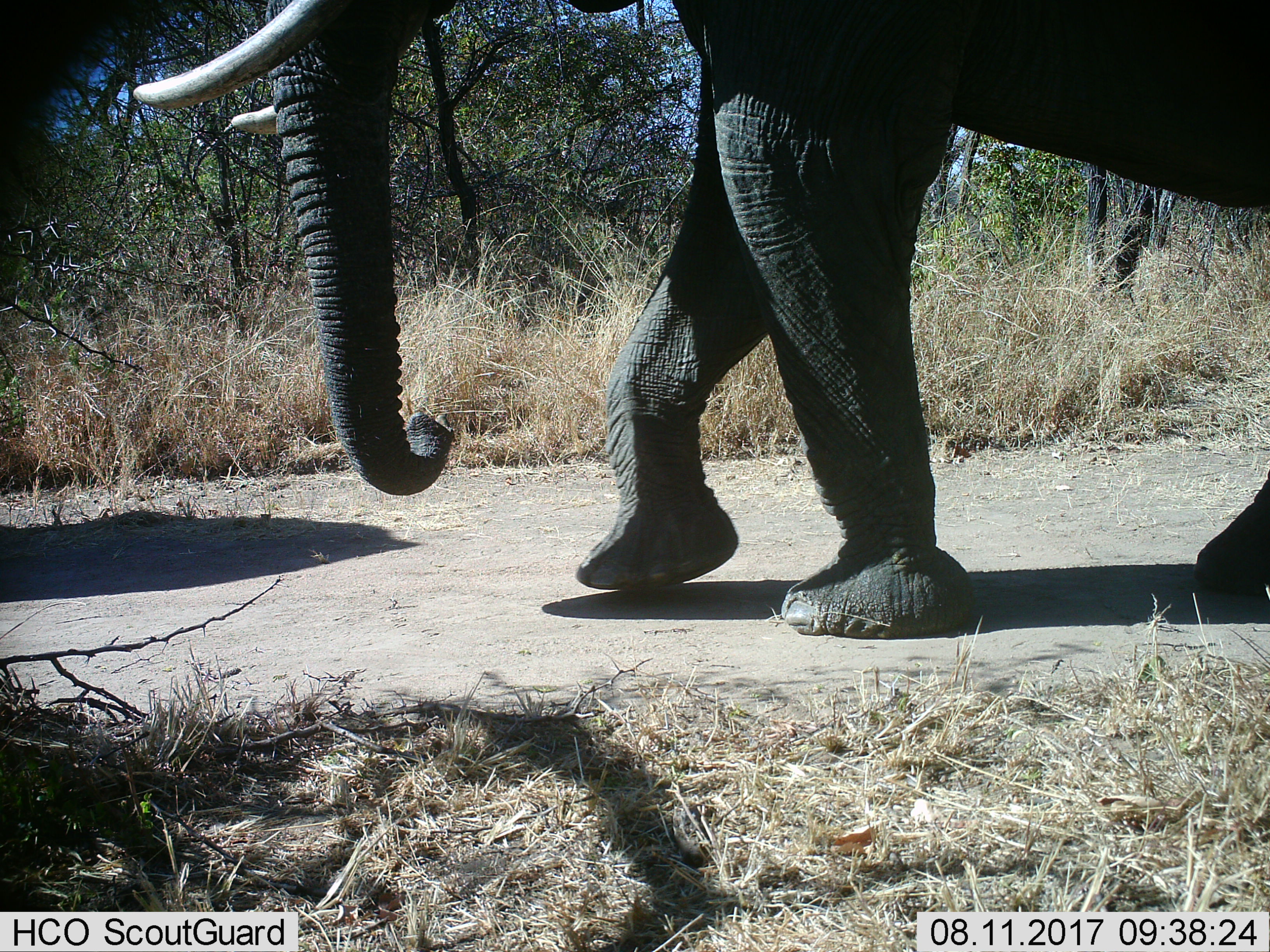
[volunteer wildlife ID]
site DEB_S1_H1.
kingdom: Animalia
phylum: Chordata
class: Mammalia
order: Proboscidea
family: Elephantidae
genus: Loxodonta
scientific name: Loxodonta africana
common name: african bush elephant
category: elephant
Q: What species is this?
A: Elephant (african bush elephant) (Loxodonta africana).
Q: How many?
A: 1.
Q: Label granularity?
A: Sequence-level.